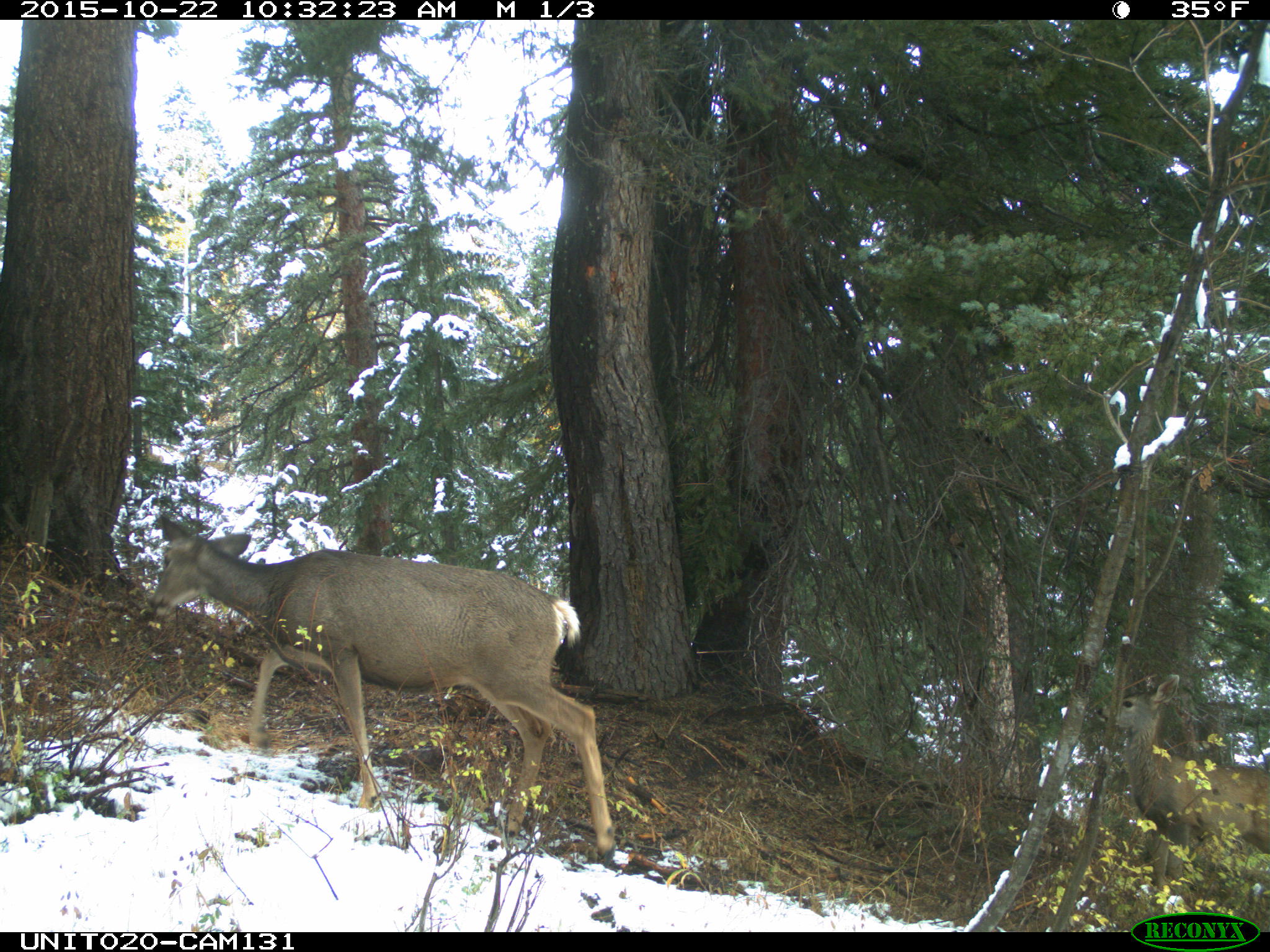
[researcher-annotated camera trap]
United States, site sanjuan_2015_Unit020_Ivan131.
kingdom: Animalia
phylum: Chordata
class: Mammalia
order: Artiodactyla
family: Cervidae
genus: Odocoileus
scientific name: Odocoileus hemionus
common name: mule deer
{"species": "Odocoileus hemionus (mule deer)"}